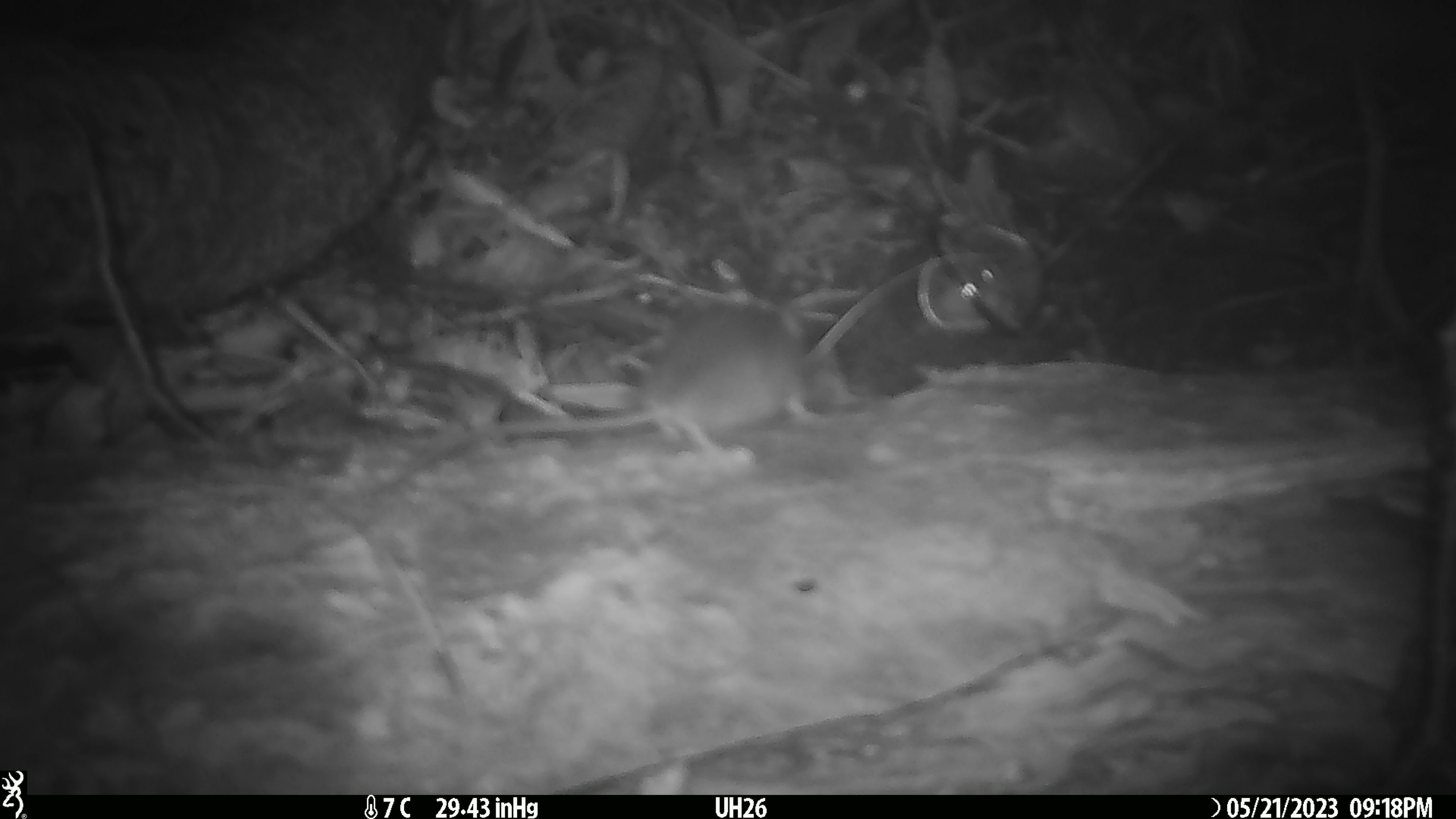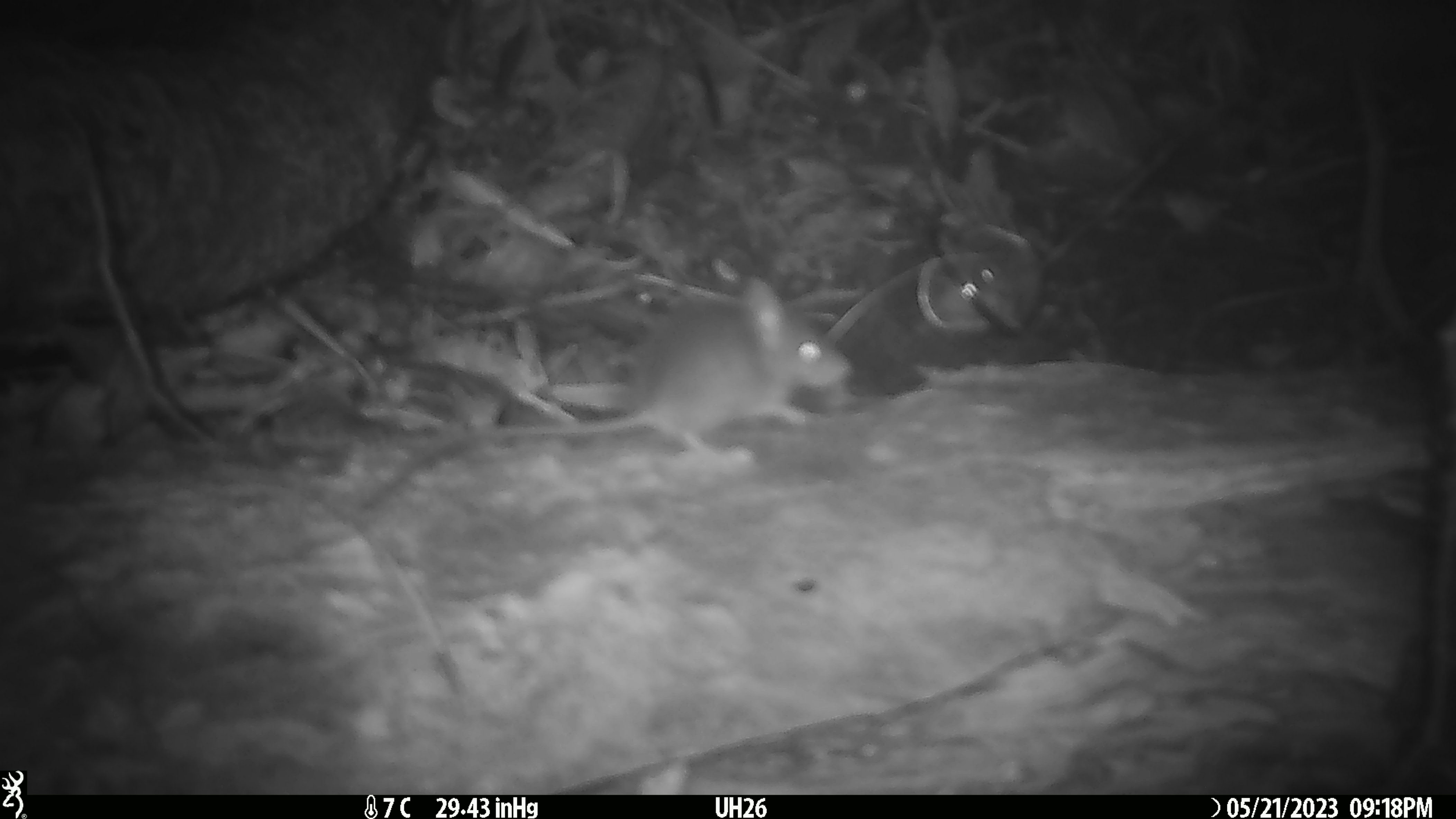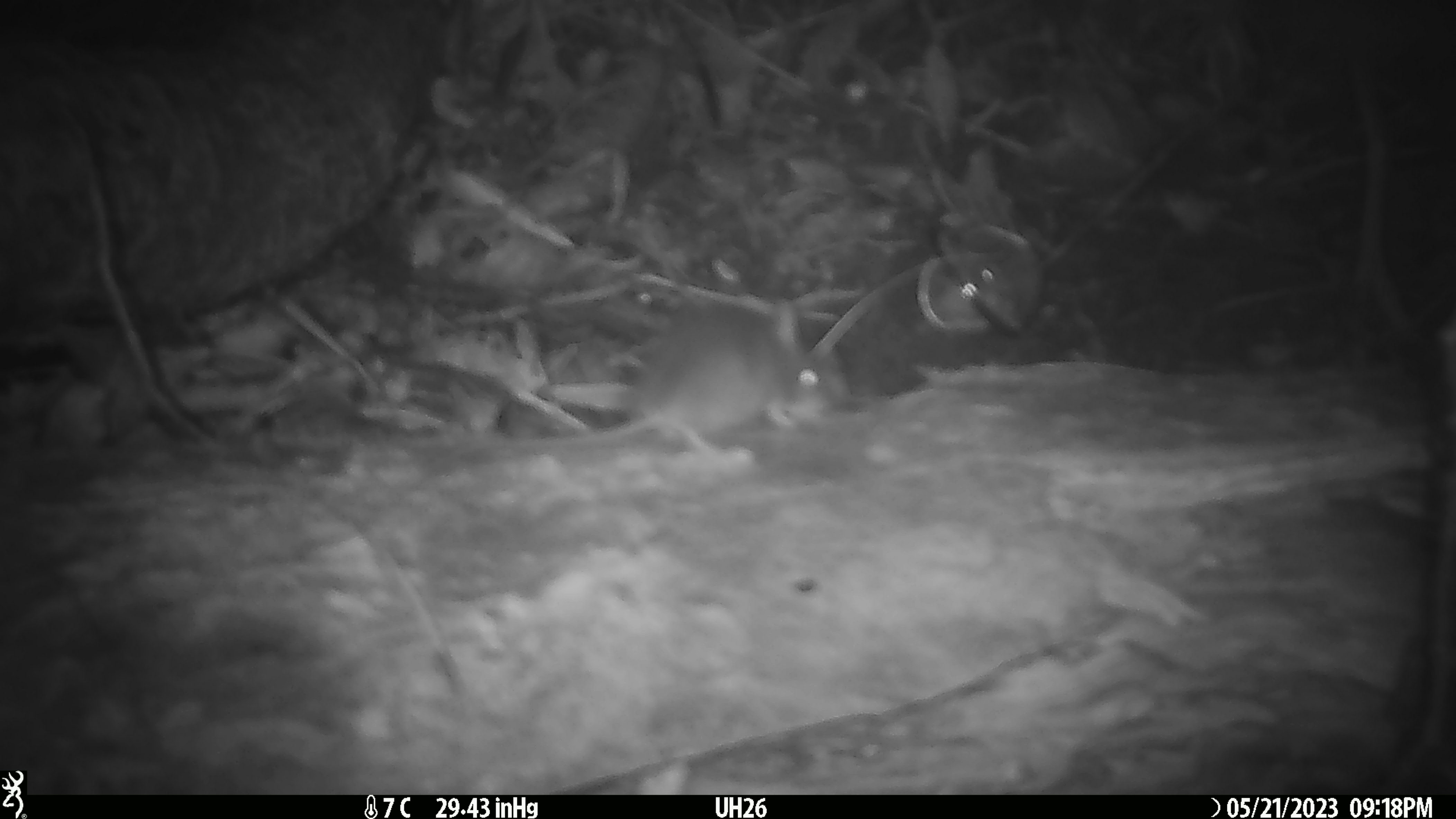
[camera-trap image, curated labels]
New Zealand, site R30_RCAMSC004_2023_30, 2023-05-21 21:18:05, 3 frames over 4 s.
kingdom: Animalia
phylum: Chordata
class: Mammalia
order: Rodentia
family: Muridae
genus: Mus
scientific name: Mus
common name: mouse